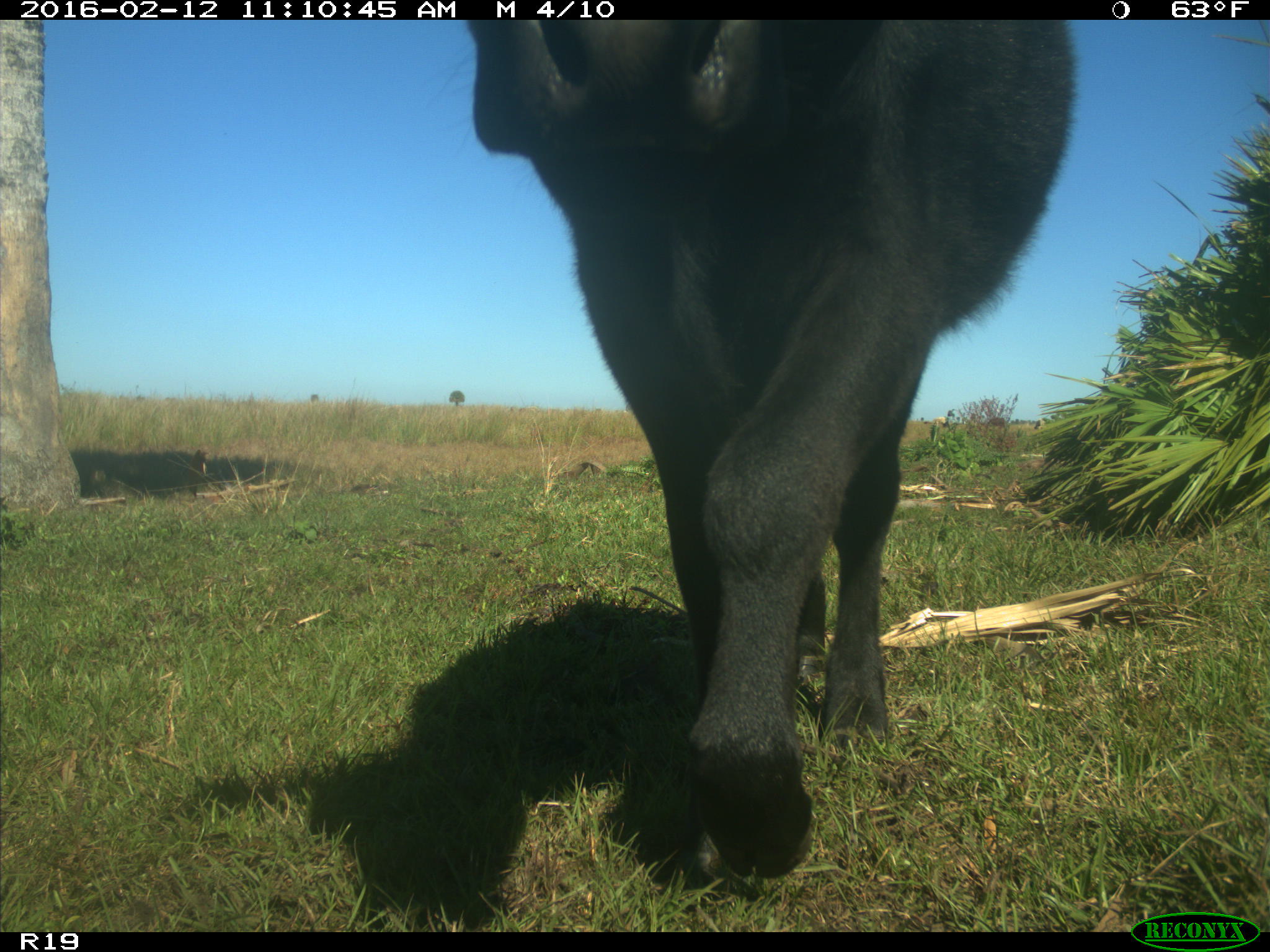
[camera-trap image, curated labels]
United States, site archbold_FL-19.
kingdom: Animalia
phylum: Chordata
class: Mammalia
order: Artiodactyla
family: Bovidae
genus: Bos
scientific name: Bos taurus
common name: domestic cow